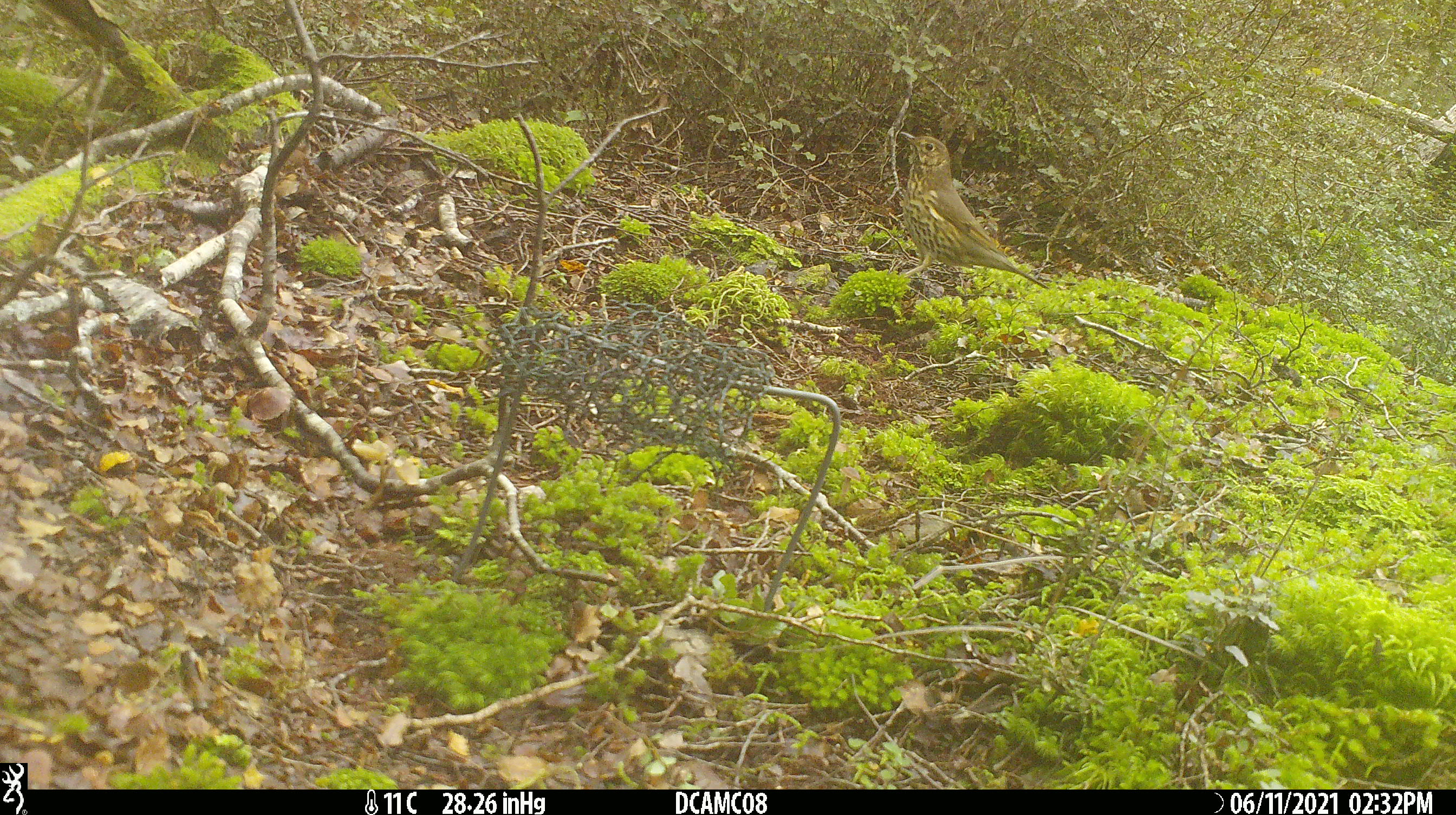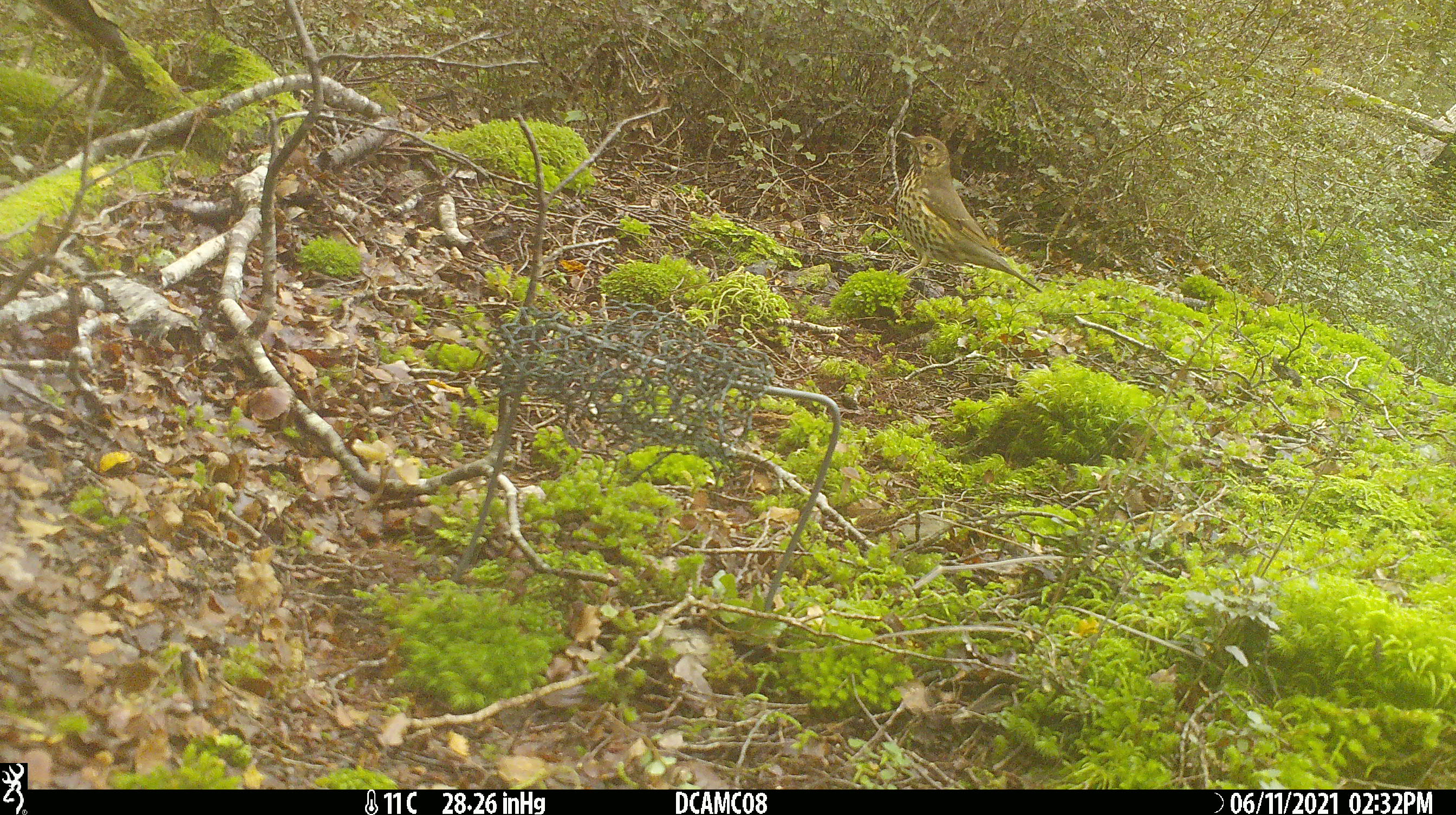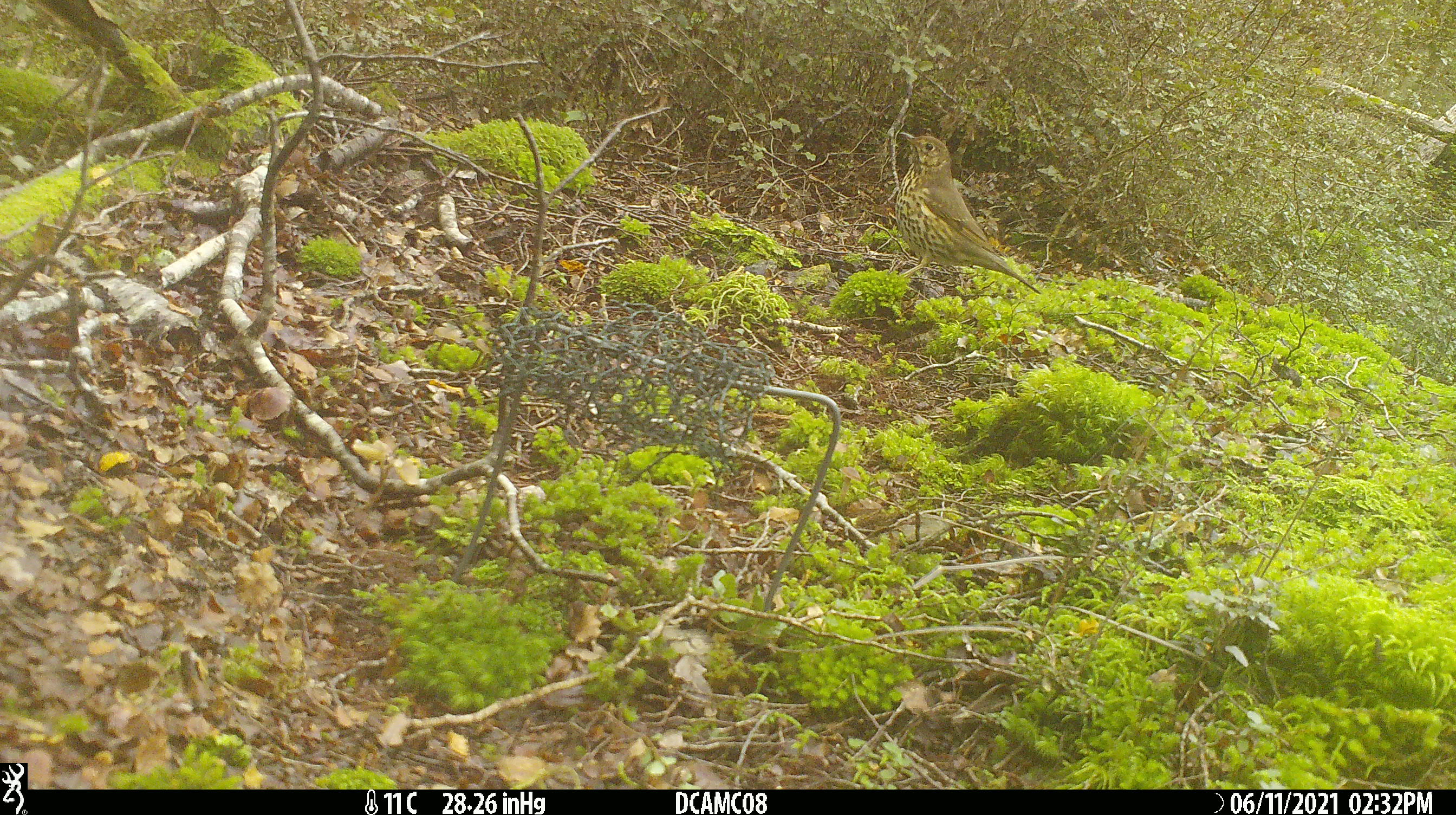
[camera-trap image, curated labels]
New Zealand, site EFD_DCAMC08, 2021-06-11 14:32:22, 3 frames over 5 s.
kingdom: Animalia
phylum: Chordata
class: Aves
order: Passeriformes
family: Turdidae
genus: Turdus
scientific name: Turdus philomelos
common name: song thrush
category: thrush